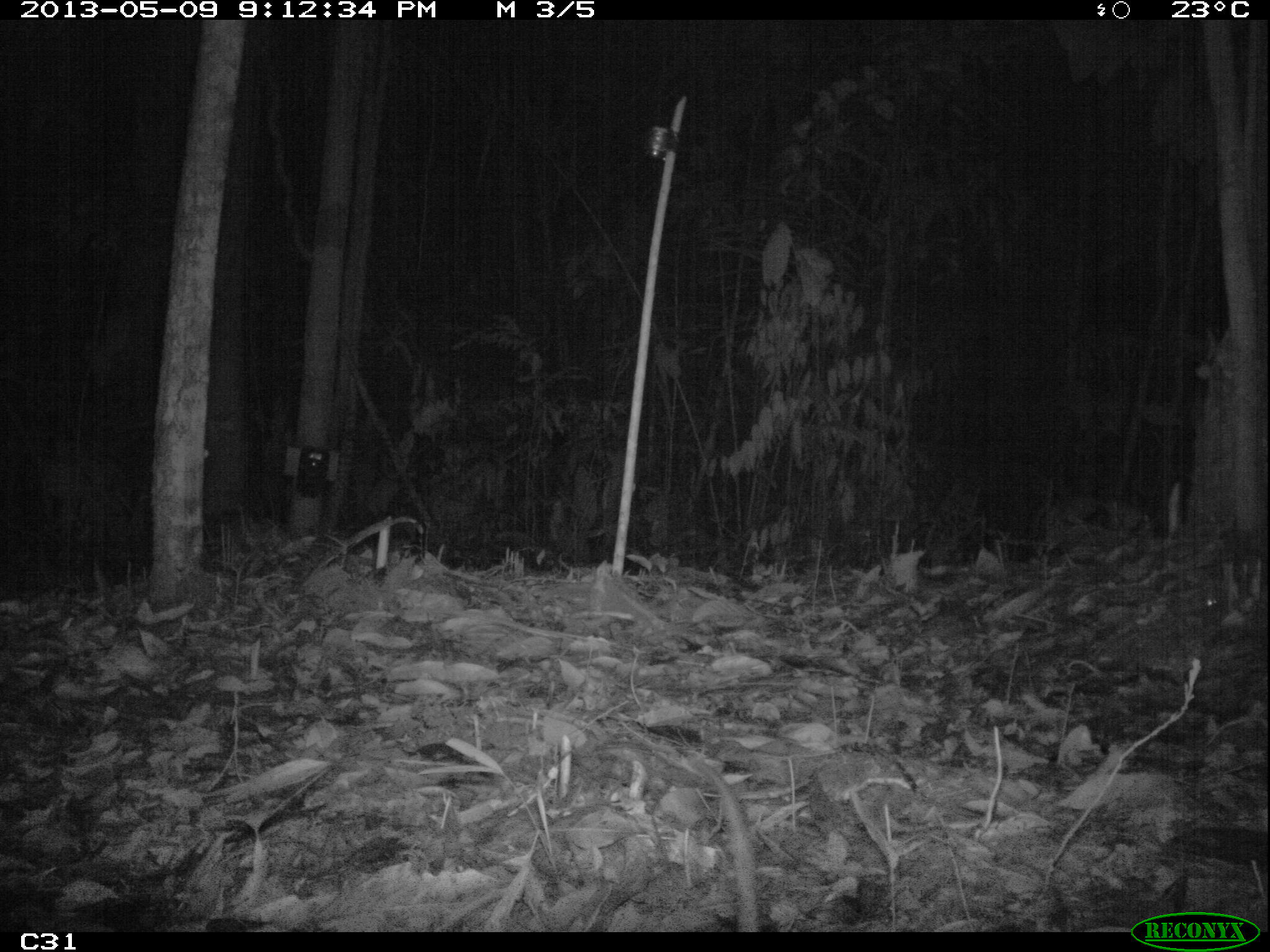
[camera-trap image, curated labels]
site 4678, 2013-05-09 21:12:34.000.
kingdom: Animalia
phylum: Chordata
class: Mammalia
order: Rodentia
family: Muridae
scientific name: Muridae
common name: mice, rats, and gerbils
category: unknown mouse or rat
Unknown mouse or rat (mice, rats, and gerbils) (Muridae), count 1, age adult.